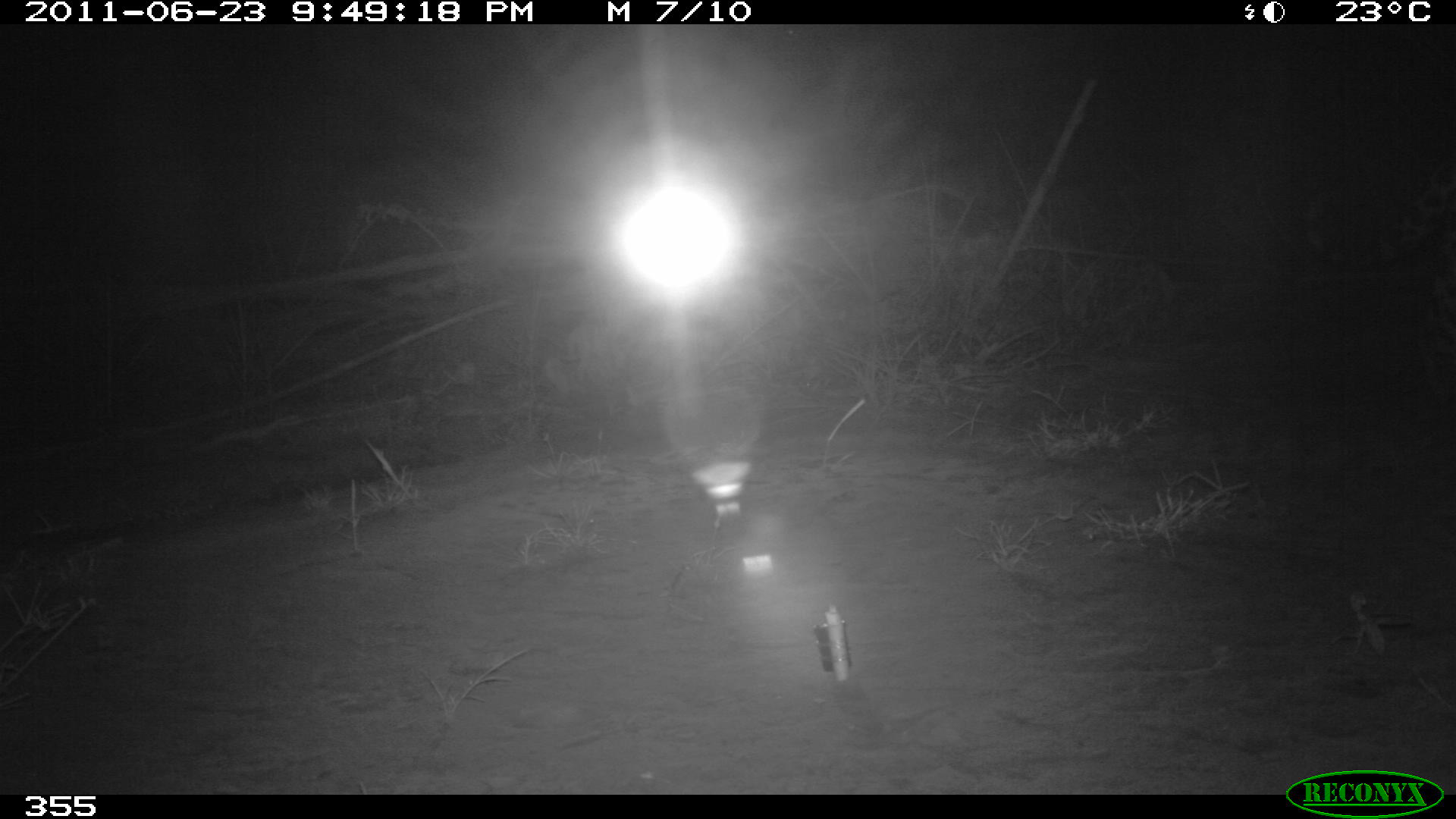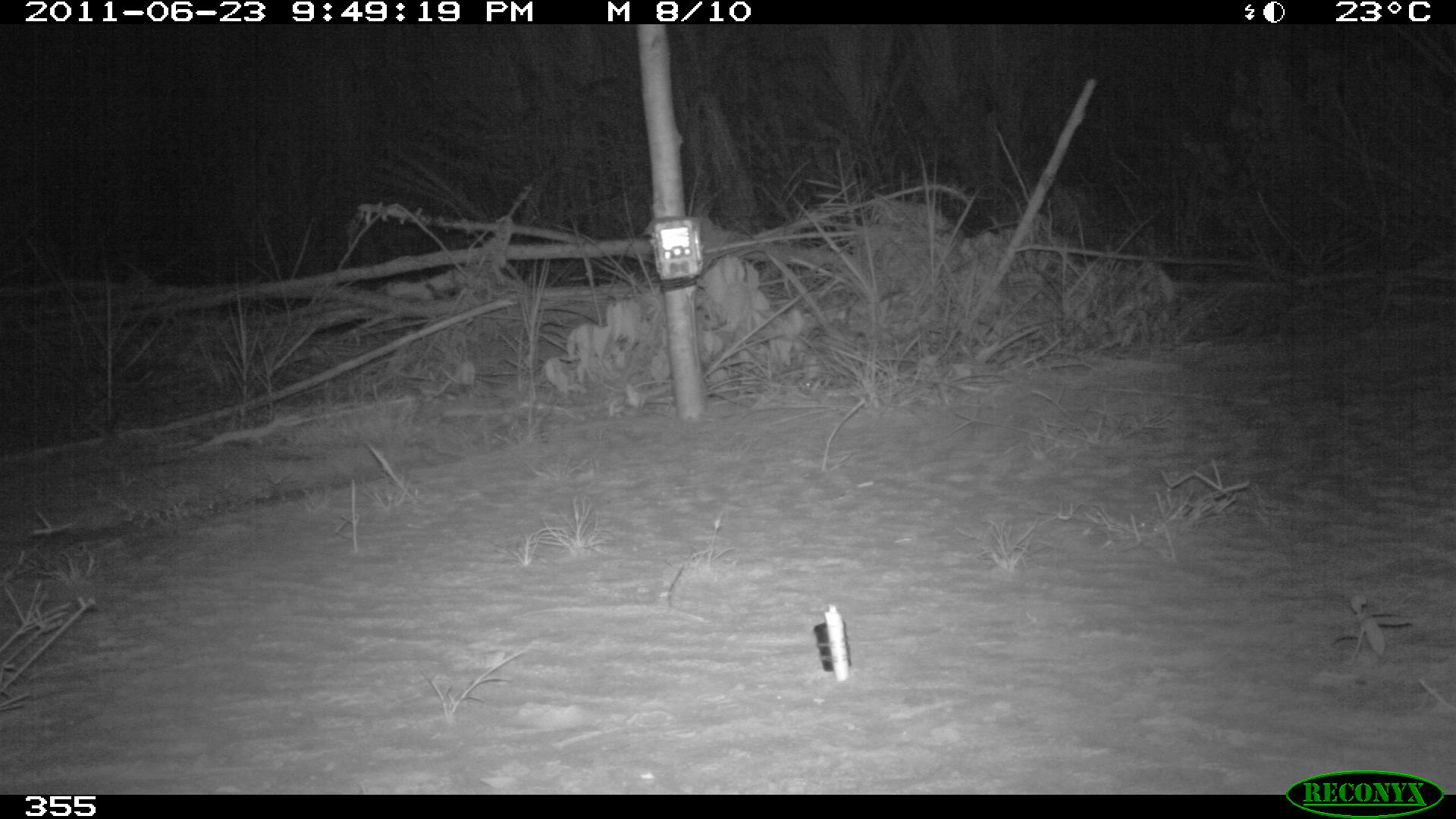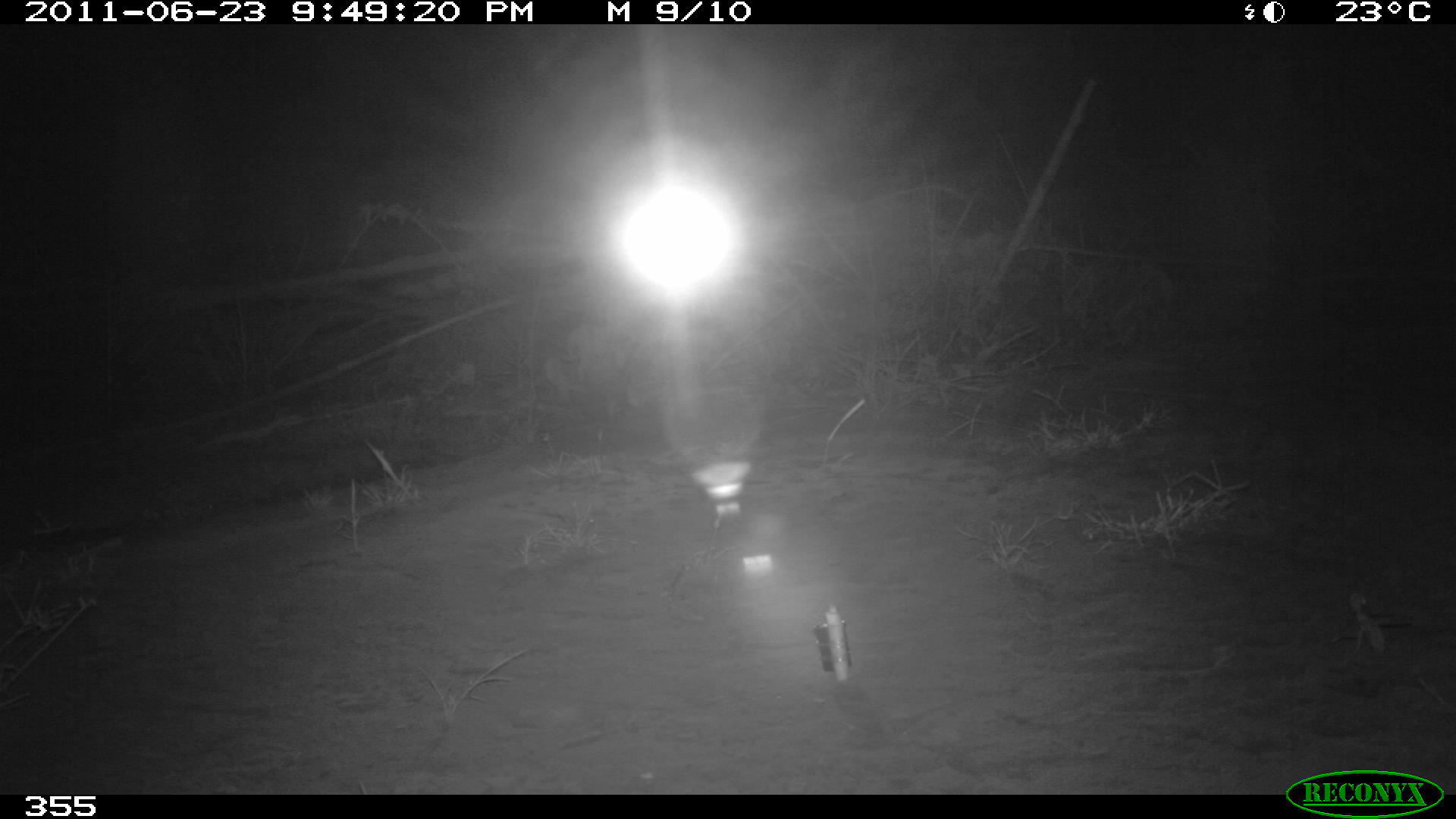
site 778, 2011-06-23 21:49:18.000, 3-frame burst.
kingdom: Animalia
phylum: Chordata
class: Mammalia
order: Carnivora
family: Felidae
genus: Panthera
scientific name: Panthera onca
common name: jaguar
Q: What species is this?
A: Panthera onca (jaguar).